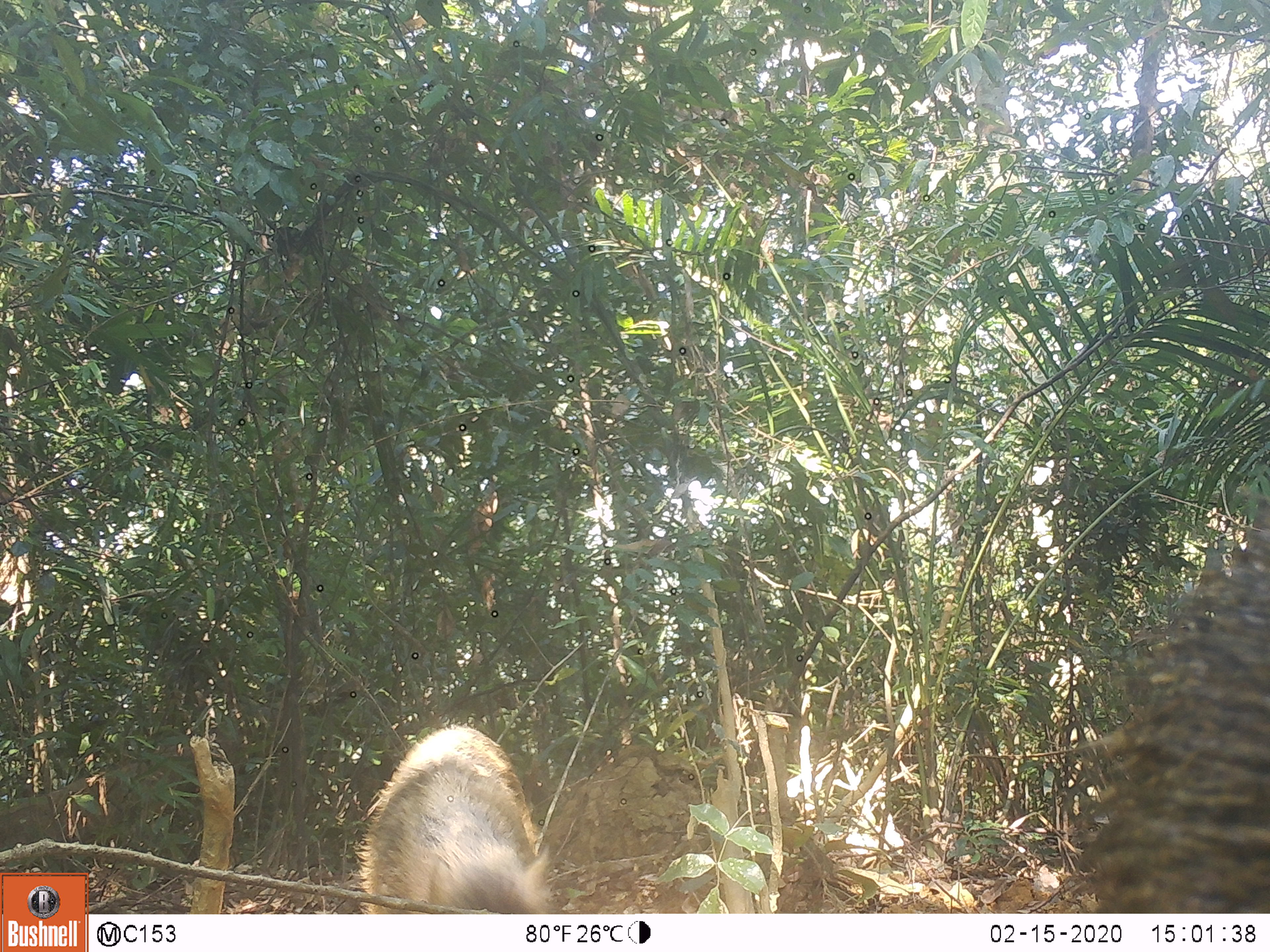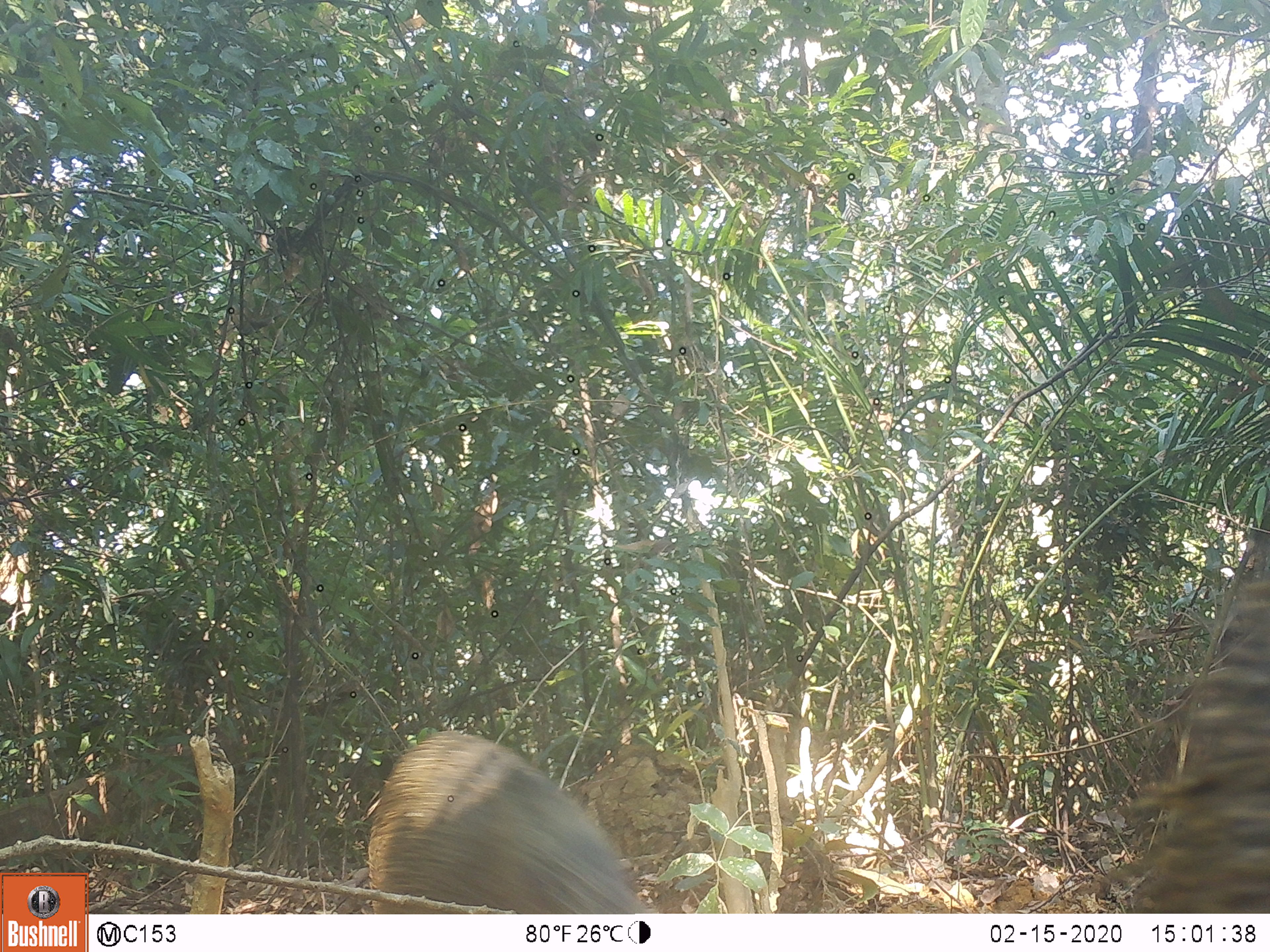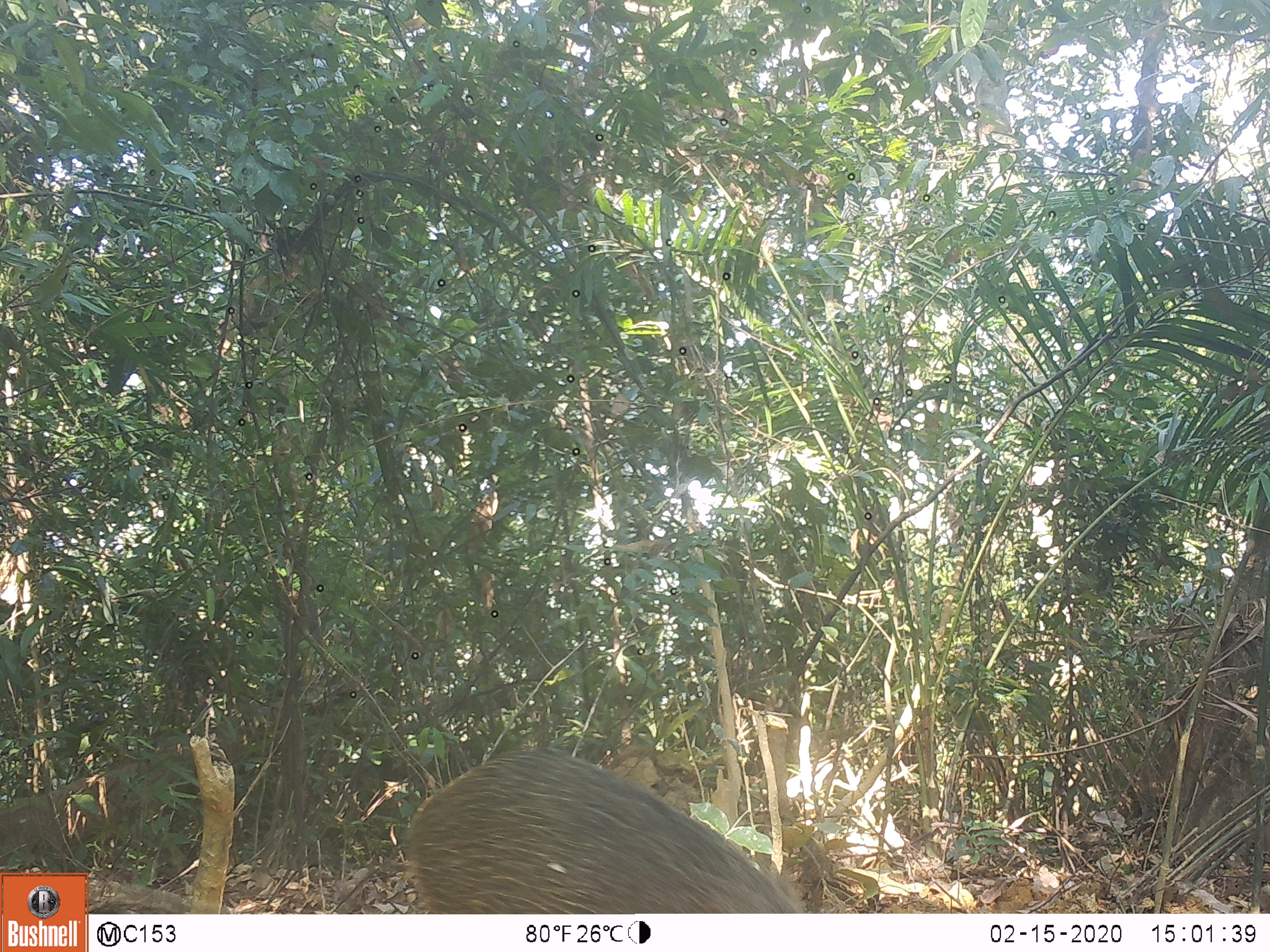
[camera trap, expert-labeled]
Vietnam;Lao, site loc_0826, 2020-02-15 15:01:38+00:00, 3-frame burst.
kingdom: Animalia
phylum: Chordata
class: Mammalia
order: Artiodactyla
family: Suidae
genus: Sus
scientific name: Sus scrofa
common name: eurasian wild pig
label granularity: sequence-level